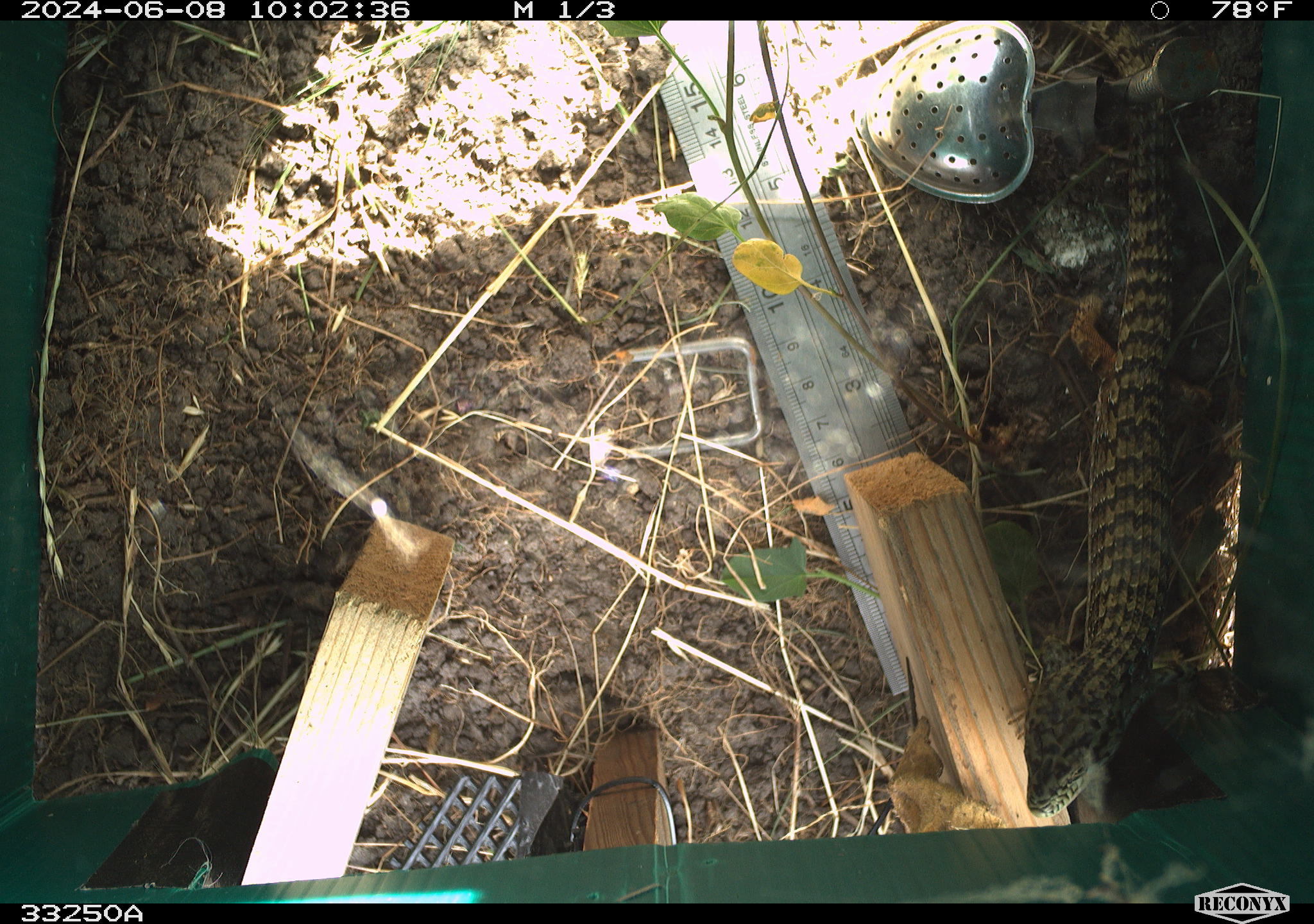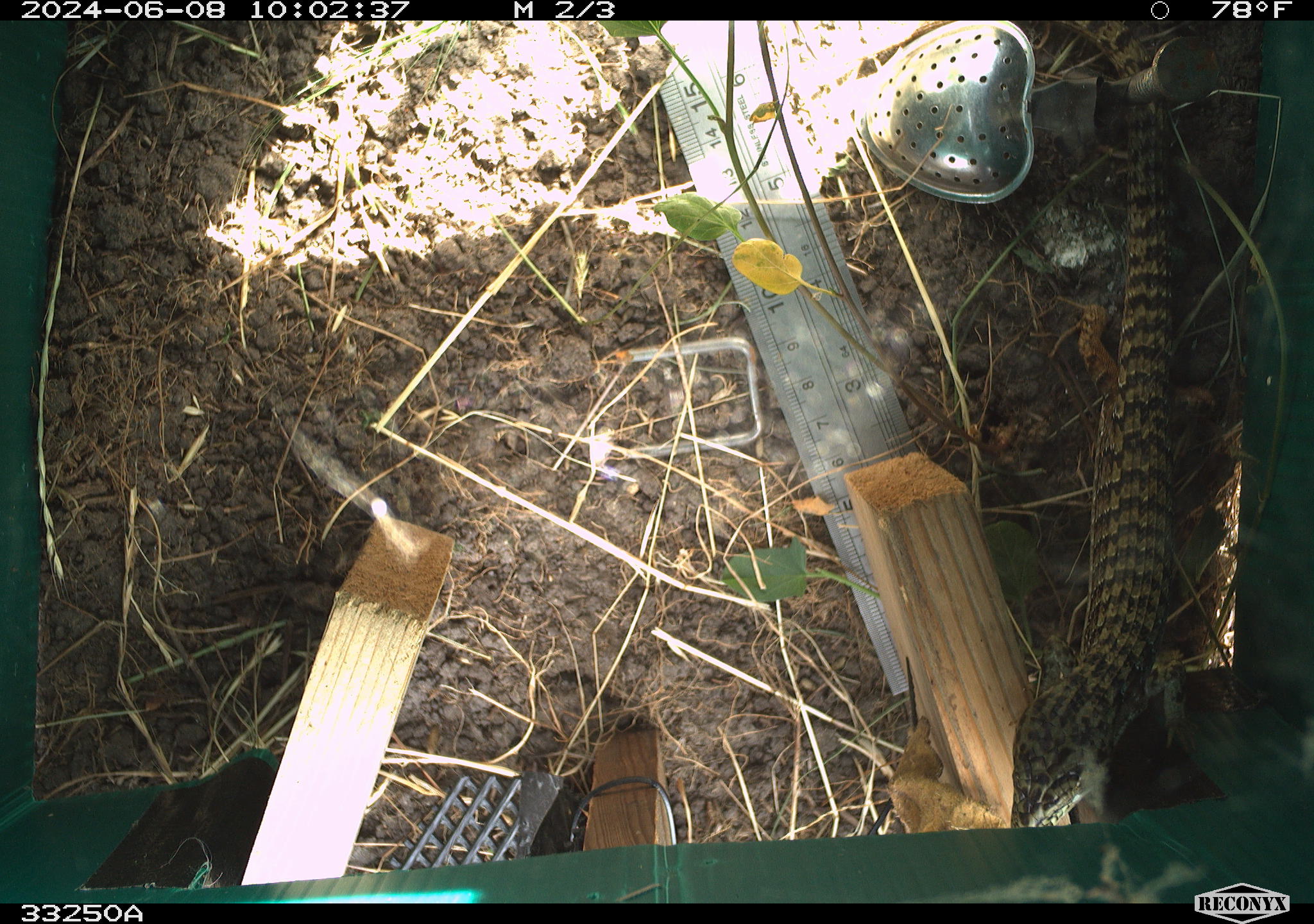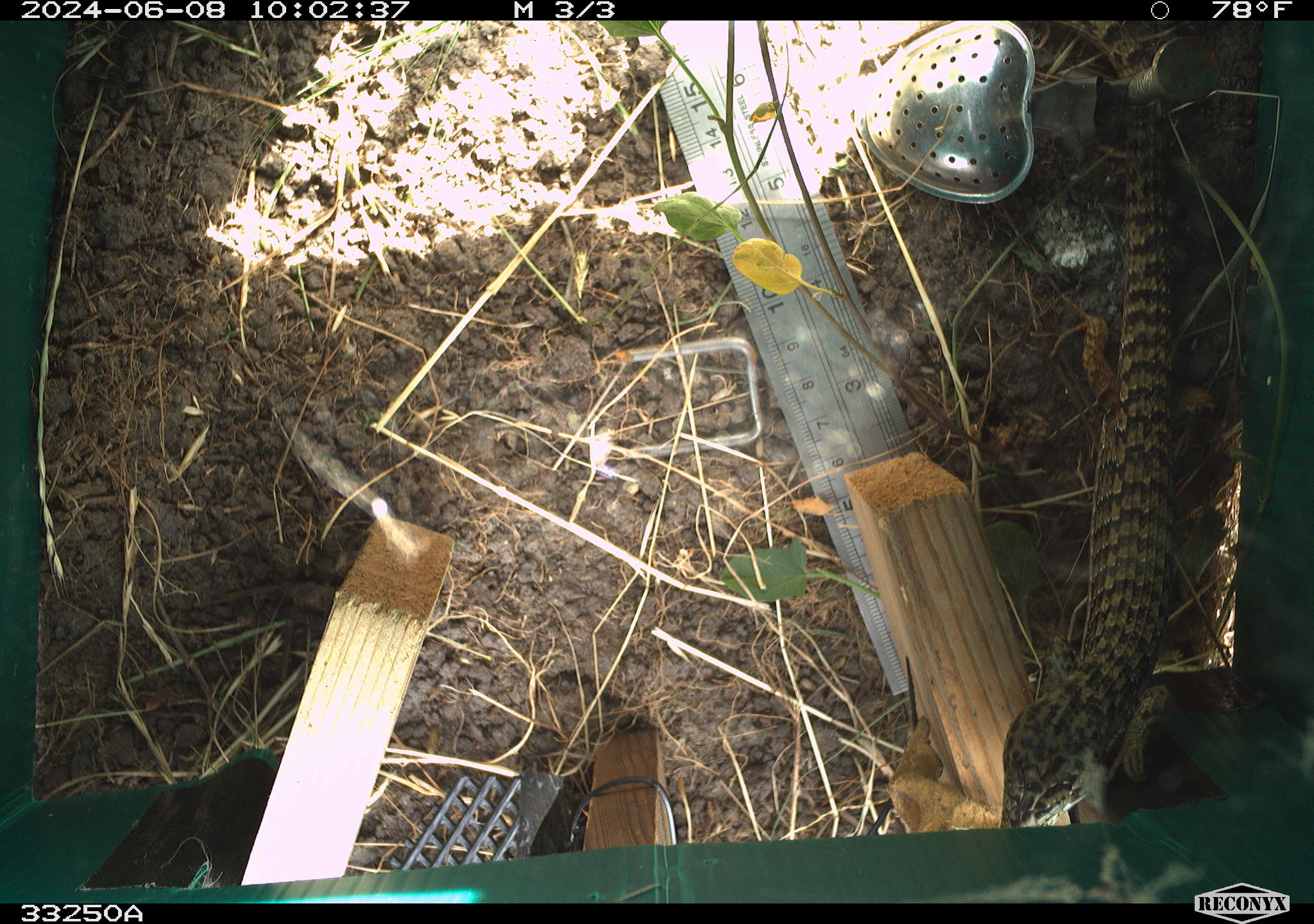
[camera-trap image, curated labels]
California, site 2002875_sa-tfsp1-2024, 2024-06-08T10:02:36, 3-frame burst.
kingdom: Animalia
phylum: Chordata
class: Reptilia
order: Squamata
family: Anguidae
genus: Elgaria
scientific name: Elgaria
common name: alligator lizards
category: elgaria species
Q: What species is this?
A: Elgaria species (alligator lizards) (Elgaria).